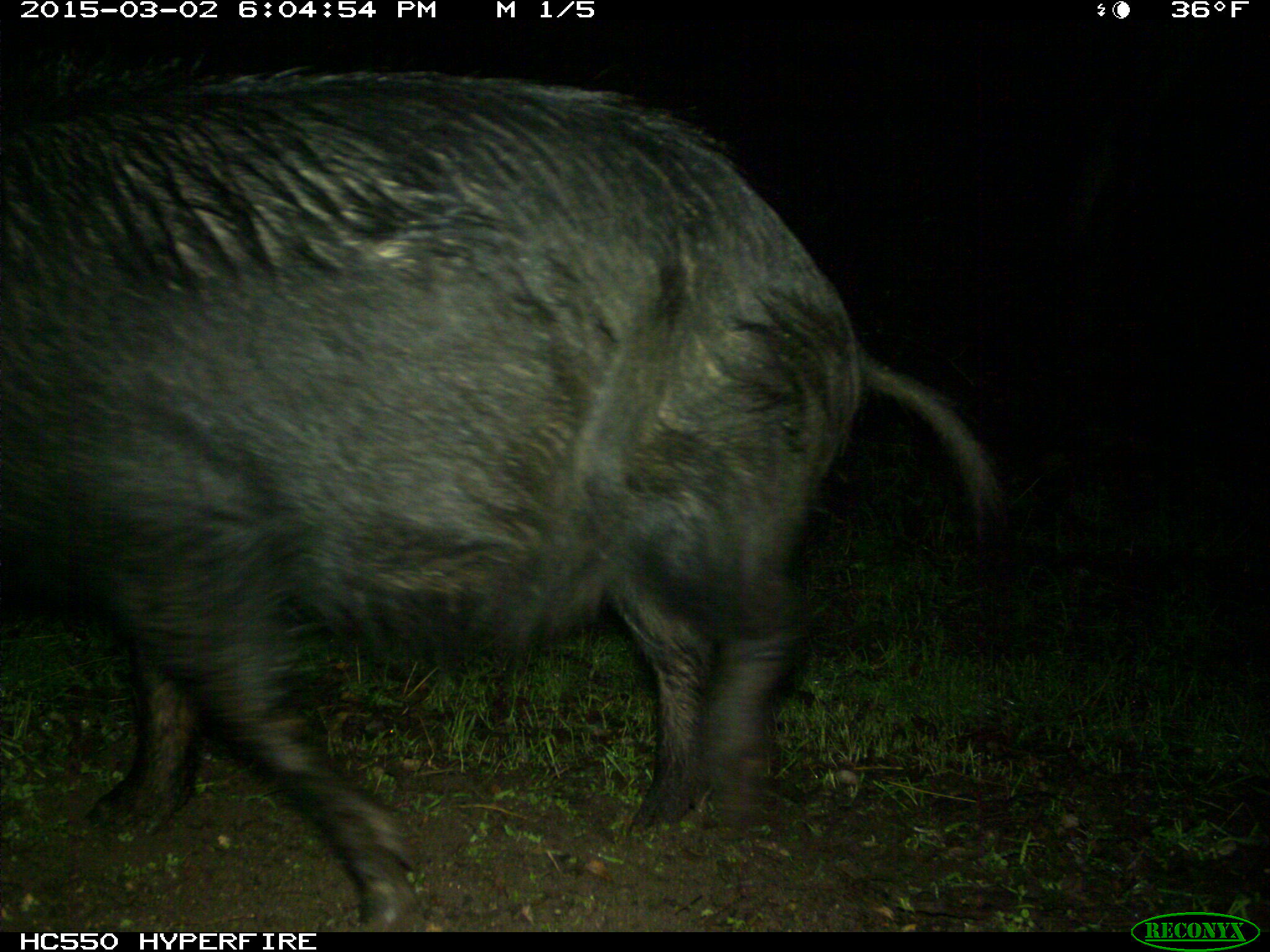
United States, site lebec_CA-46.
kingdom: Animalia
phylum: Chordata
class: Mammalia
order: Artiodactyla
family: Suidae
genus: Sus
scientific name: Sus scrofa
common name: wild boar